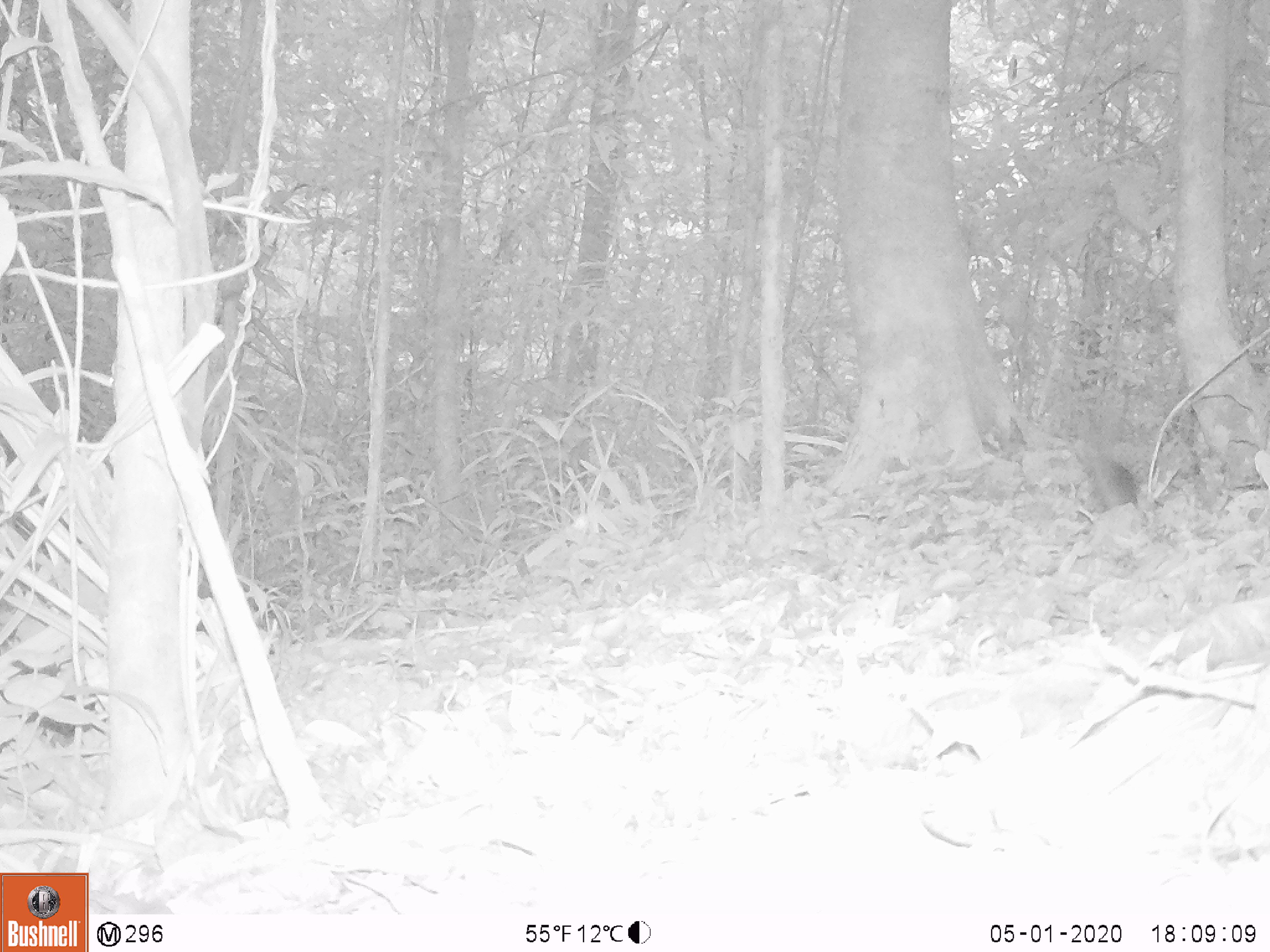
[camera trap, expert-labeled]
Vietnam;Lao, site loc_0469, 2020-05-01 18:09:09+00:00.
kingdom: Animalia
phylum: Chordata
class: Mammalia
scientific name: Mammalia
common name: mammal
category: unidentified small mammal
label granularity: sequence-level